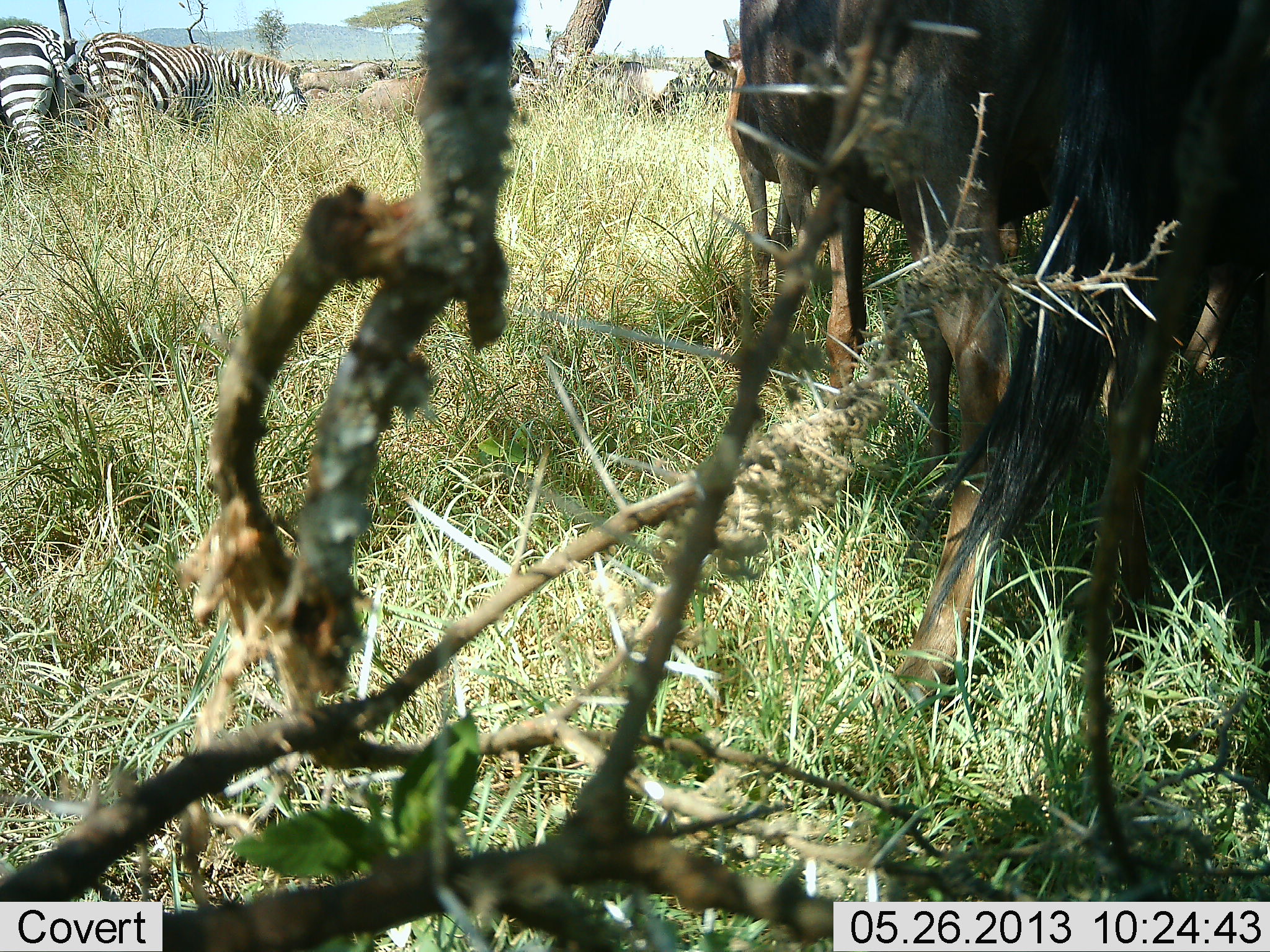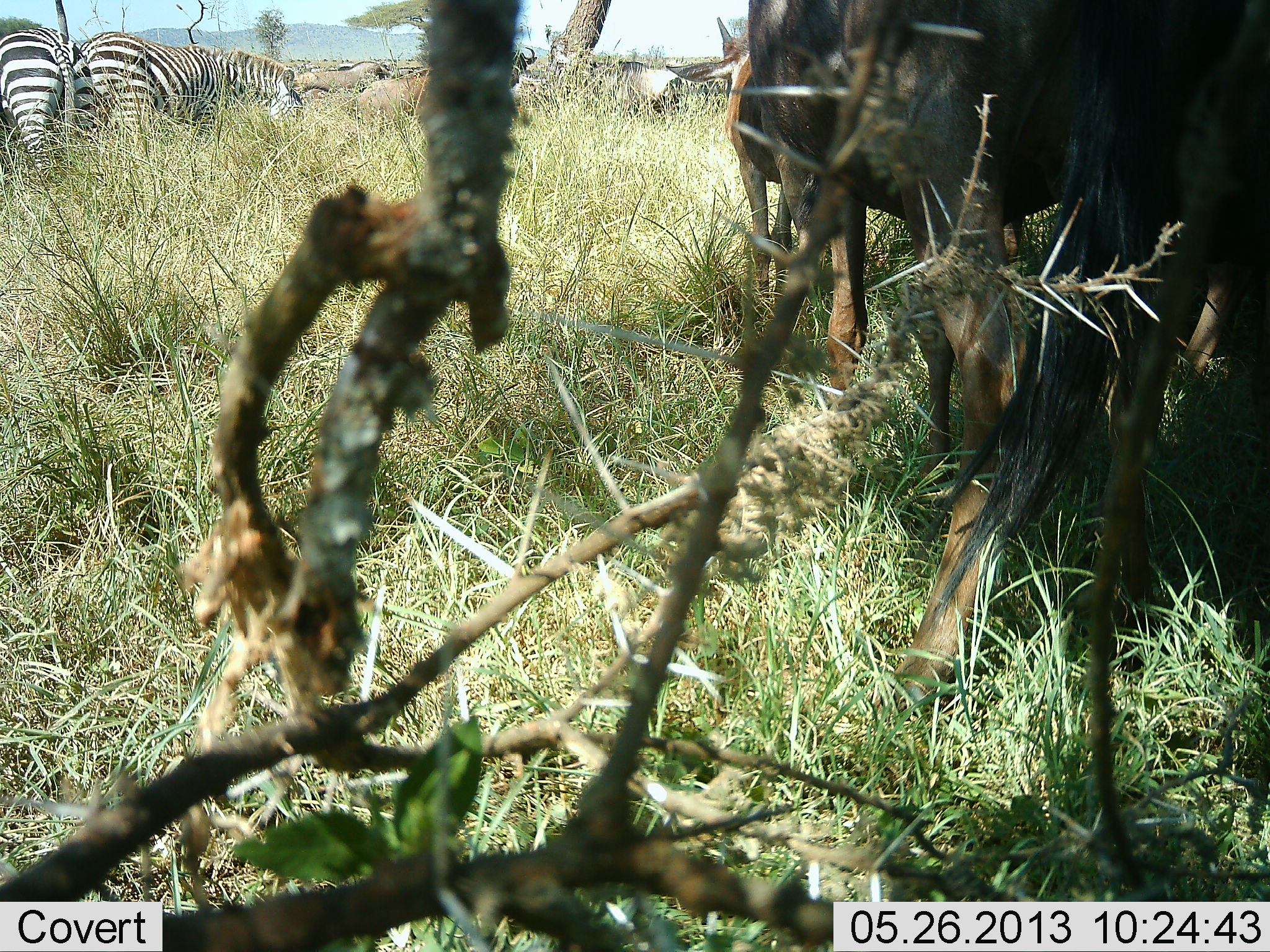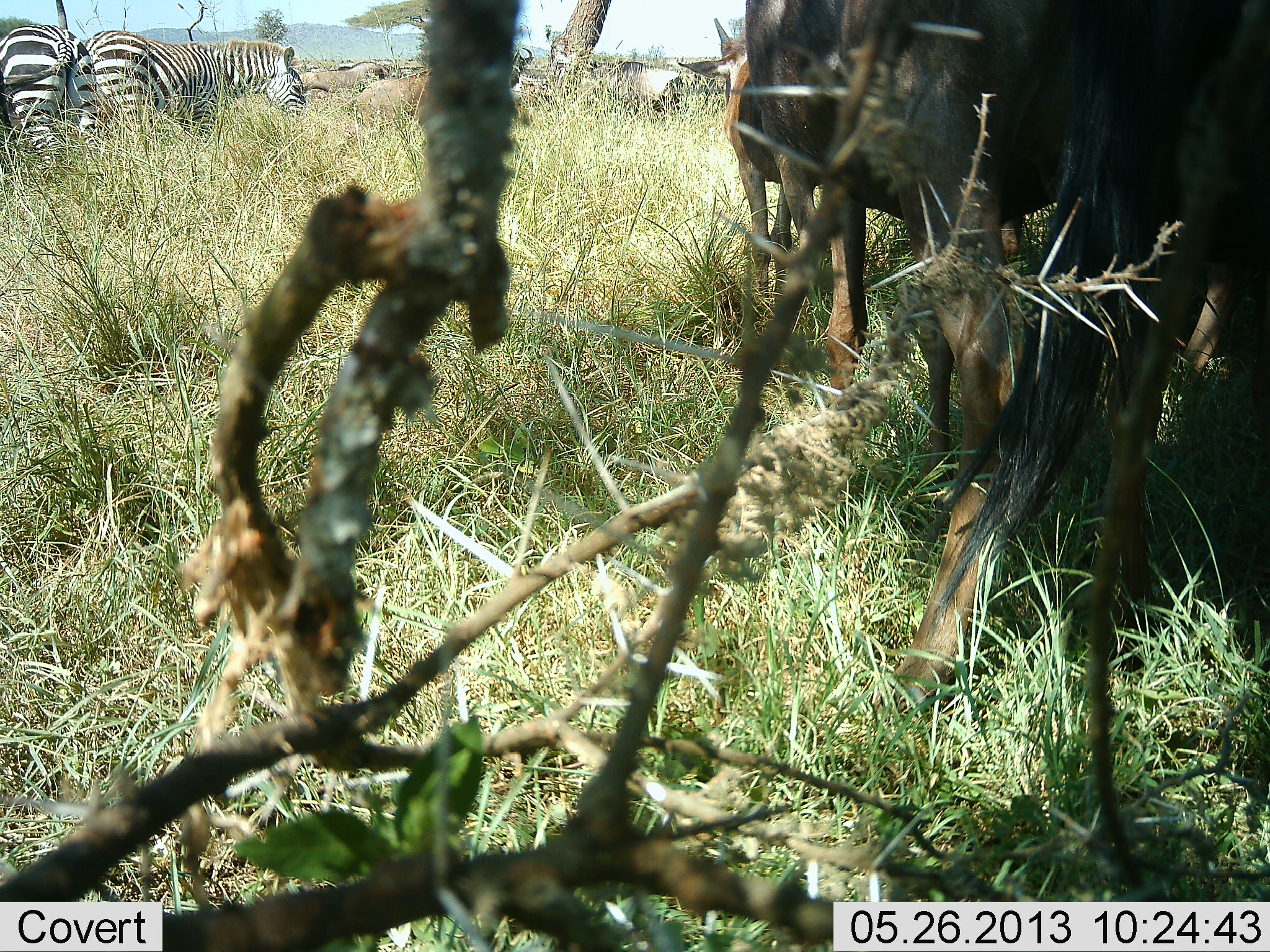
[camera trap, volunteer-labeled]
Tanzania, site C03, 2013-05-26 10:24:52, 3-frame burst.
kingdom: Animalia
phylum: Chordata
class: Mammalia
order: Artiodactyla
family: Bovidae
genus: Connochaetes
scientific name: Connochaetes taurinus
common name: blue wildebeest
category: wildebeest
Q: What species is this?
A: Wildebeest (blue wildebeest) (Connochaetes taurinus).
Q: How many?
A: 7.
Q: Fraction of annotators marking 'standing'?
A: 83%.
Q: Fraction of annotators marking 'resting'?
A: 8%.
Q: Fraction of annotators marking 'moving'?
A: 0%.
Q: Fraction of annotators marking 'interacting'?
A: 0%.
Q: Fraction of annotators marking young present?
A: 50%.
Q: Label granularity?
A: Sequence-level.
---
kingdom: Animalia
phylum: Chordata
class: Mammalia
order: Perissodactyla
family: Equidae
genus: Equus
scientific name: Equus quagga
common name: plains zebra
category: zebra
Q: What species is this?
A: Zebra (plains zebra) (Equus quagga).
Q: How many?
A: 2.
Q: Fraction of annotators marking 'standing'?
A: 57%.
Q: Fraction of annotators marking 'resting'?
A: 0%.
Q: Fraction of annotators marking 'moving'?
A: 0%.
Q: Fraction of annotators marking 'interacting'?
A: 0%.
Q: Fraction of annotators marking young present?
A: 0%.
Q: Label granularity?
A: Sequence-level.